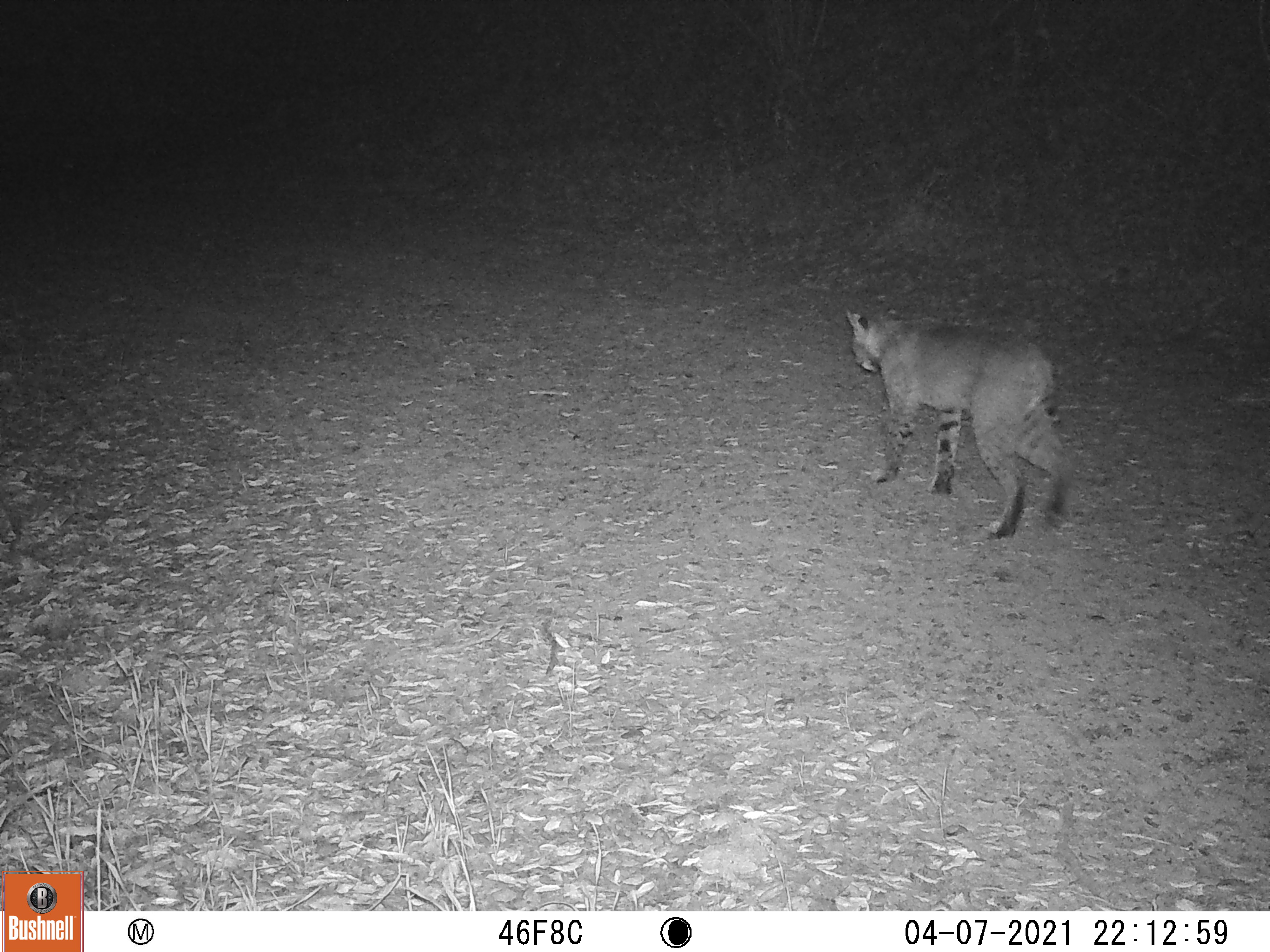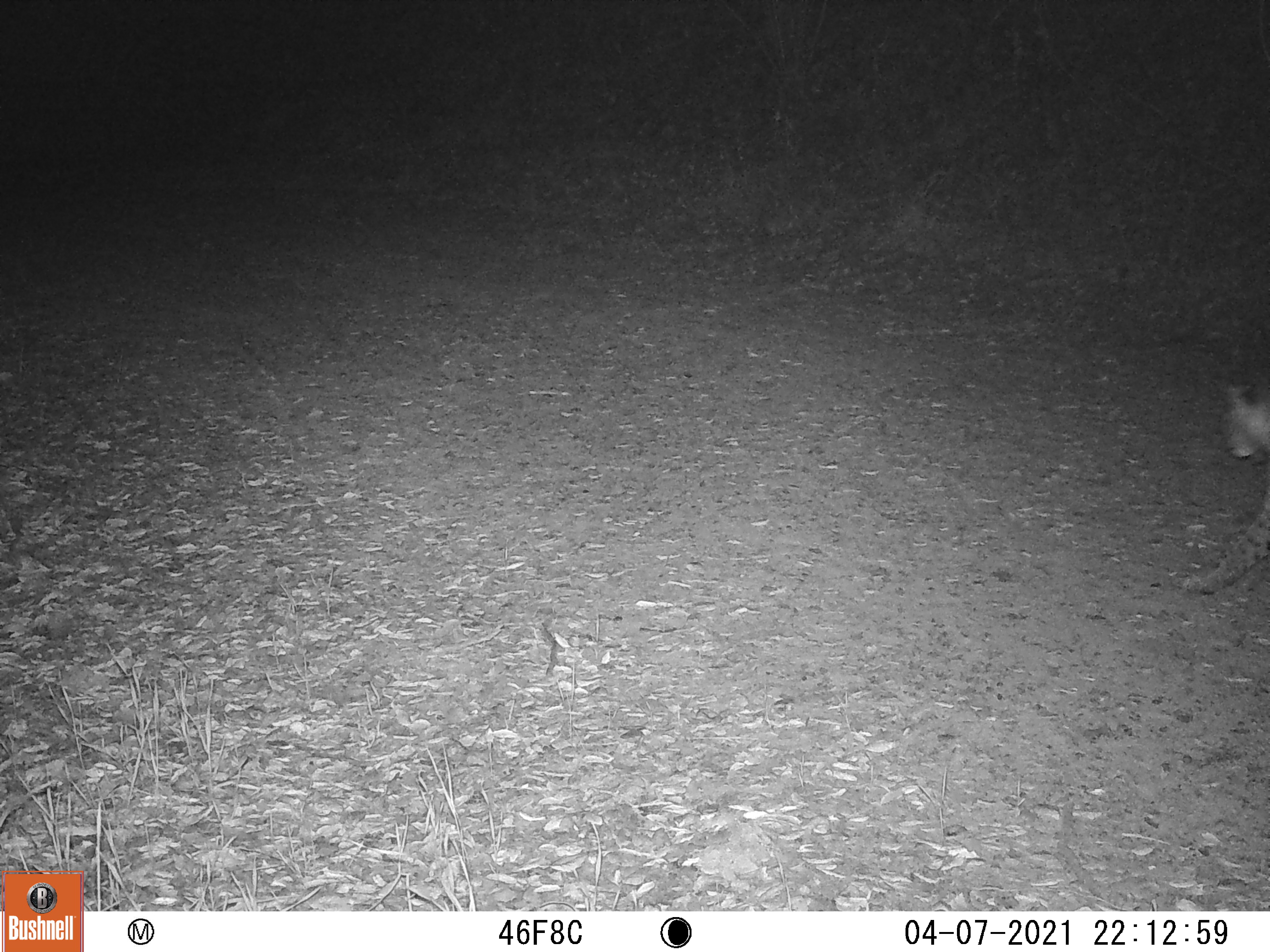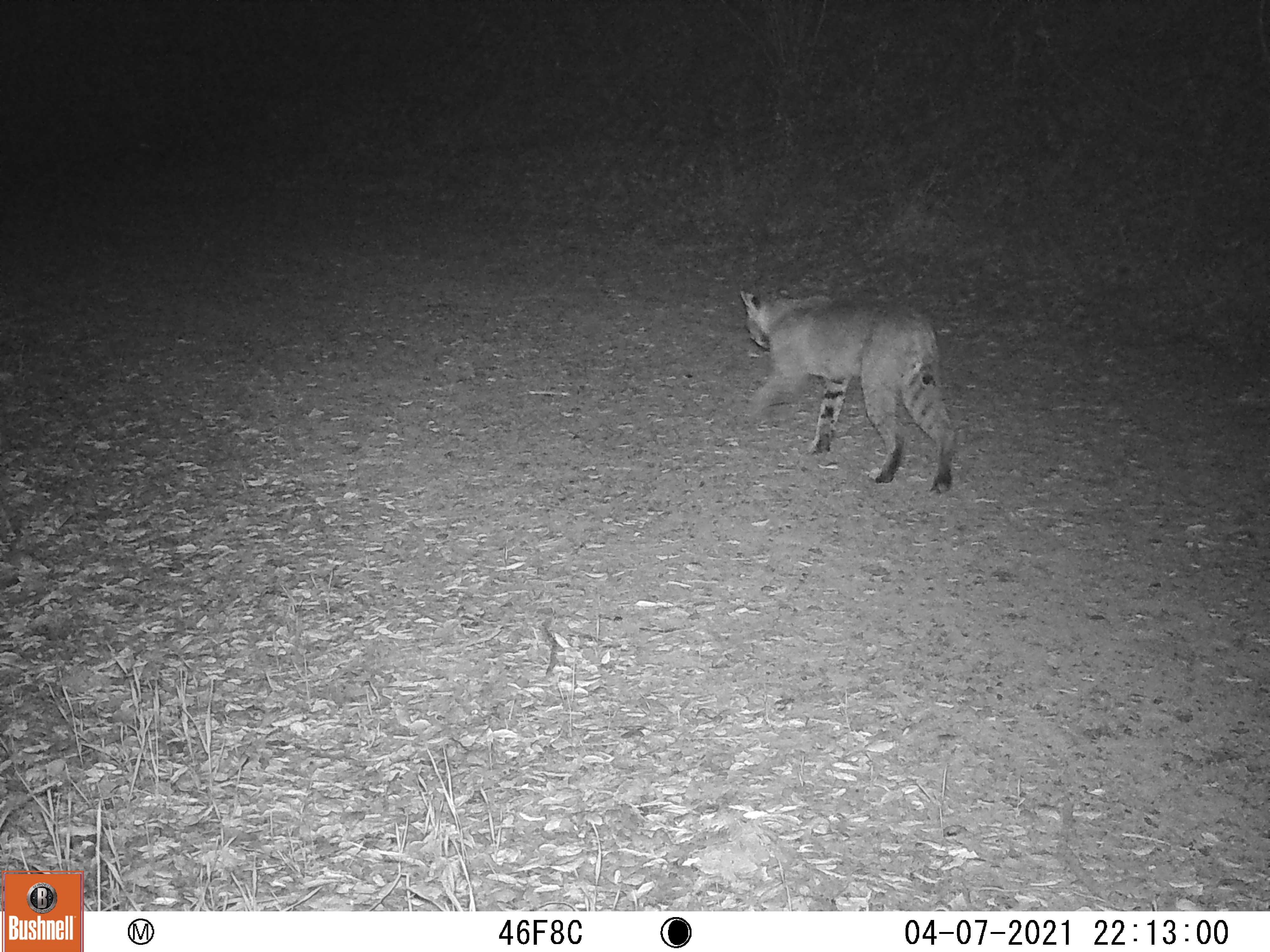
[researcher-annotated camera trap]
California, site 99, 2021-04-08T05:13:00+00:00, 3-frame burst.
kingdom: Animalia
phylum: Chordata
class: Mammalia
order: Carnivora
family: Felidae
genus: Lynx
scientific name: Lynx rufus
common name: bobcat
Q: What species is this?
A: Bobcat (Lynx rufus).